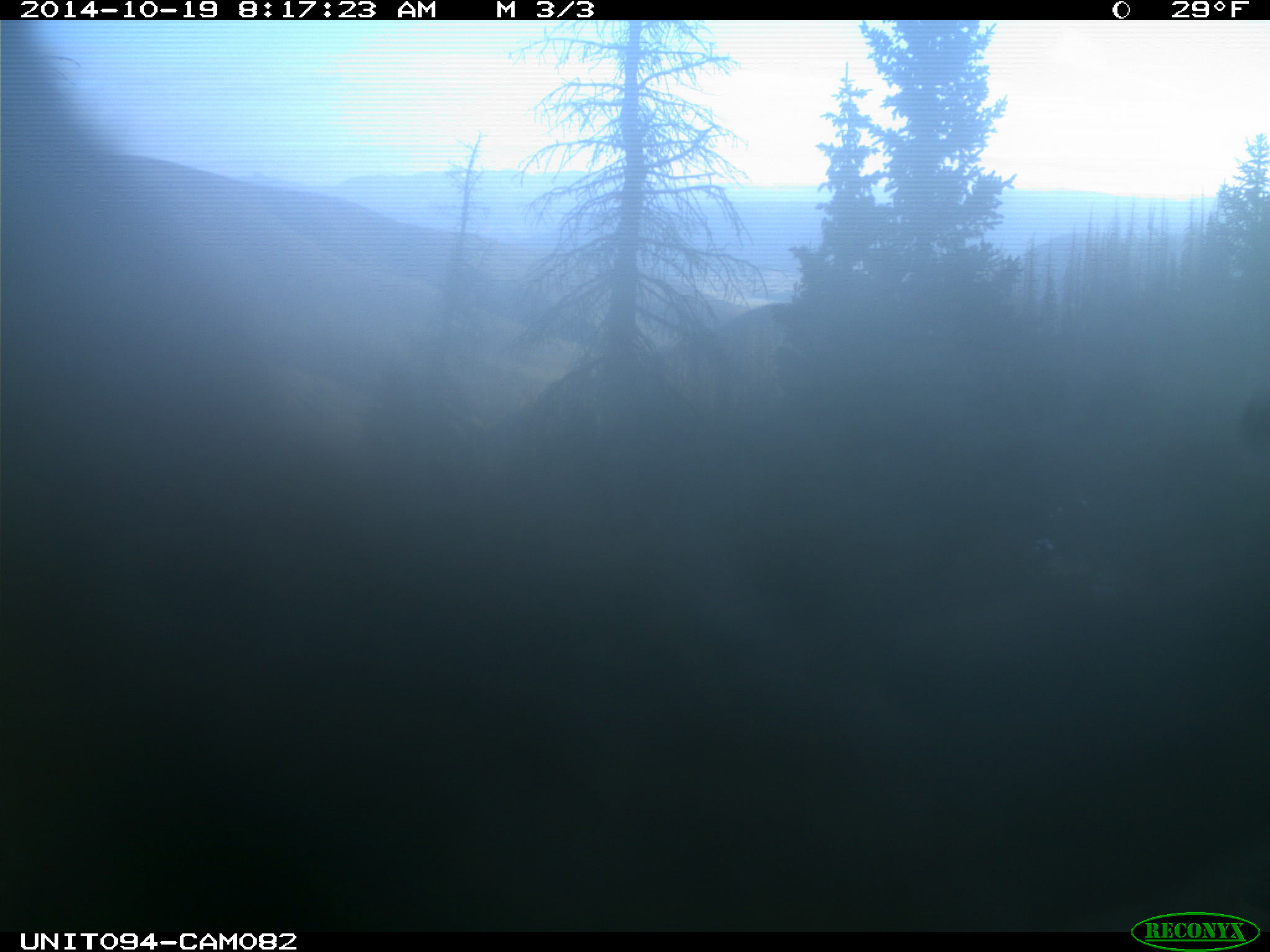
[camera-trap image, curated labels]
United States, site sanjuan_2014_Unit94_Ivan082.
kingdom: Animalia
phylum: Chordata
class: Mammalia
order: Artiodactyla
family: Cervidae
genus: Cervus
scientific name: Cervus elaphus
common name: red deer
Cervus elaphus (red deer).